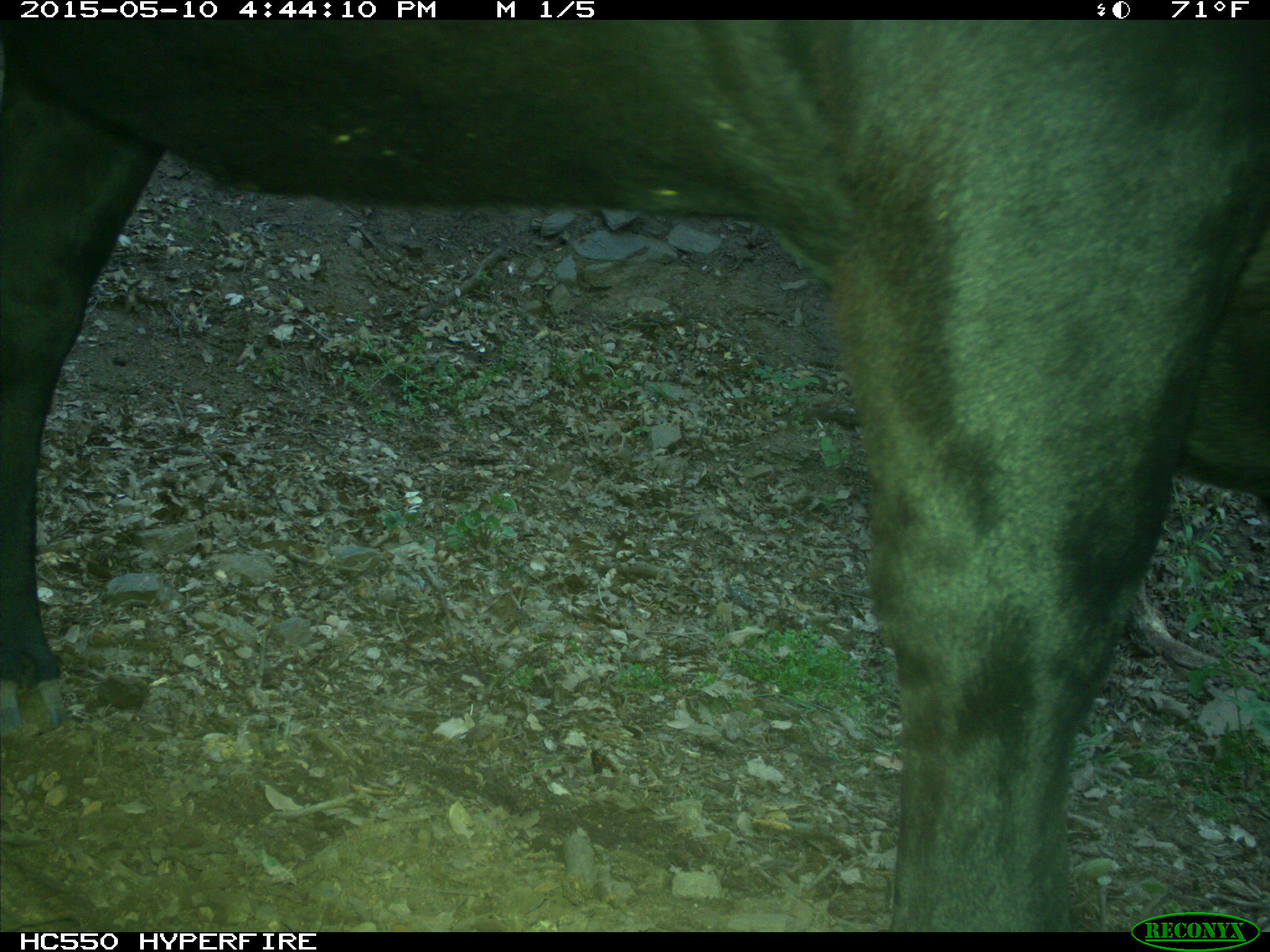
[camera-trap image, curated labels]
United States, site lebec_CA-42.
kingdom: Animalia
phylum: Chordata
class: Mammalia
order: Artiodactyla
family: Bovidae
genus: Bos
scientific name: Bos taurus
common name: domestic cow